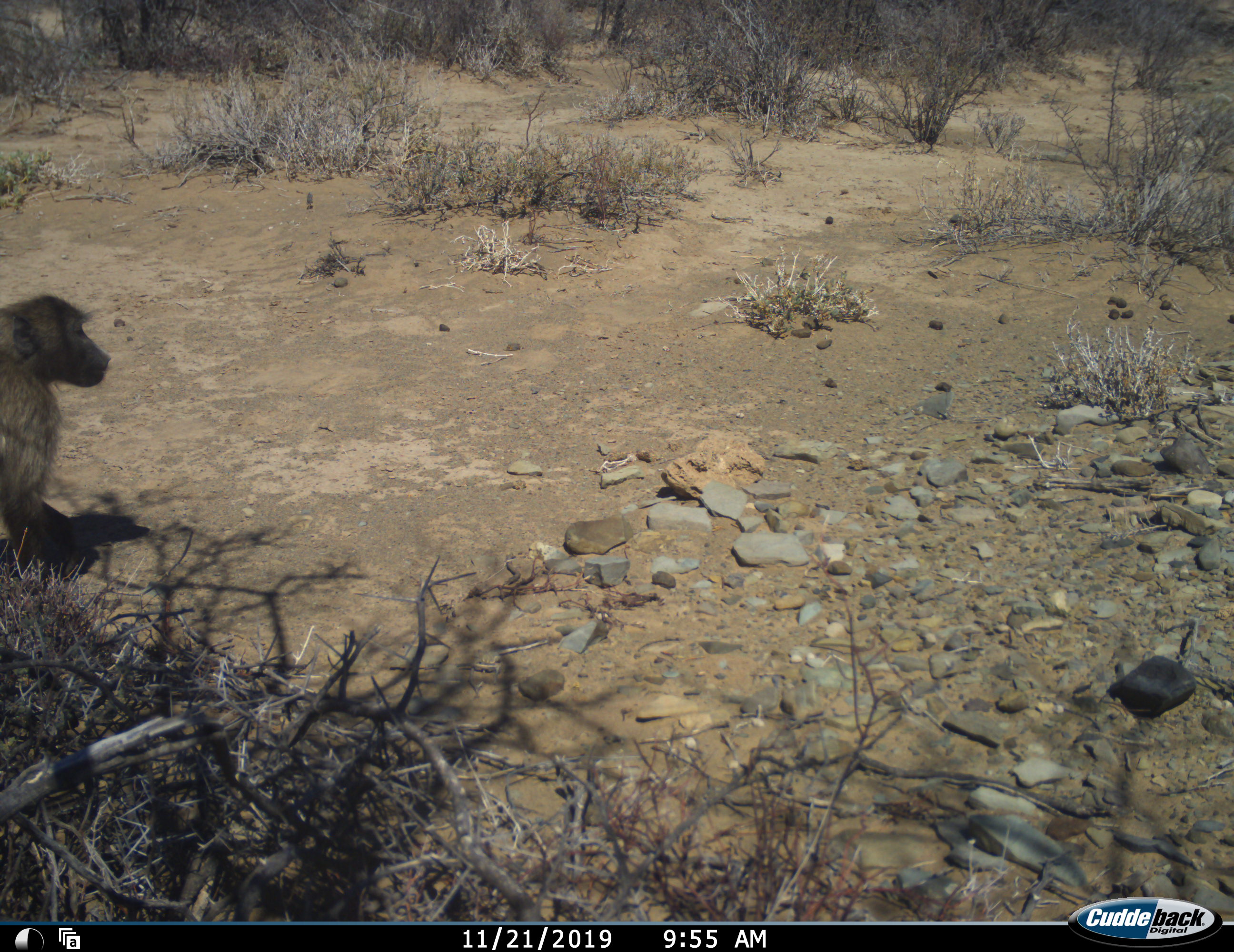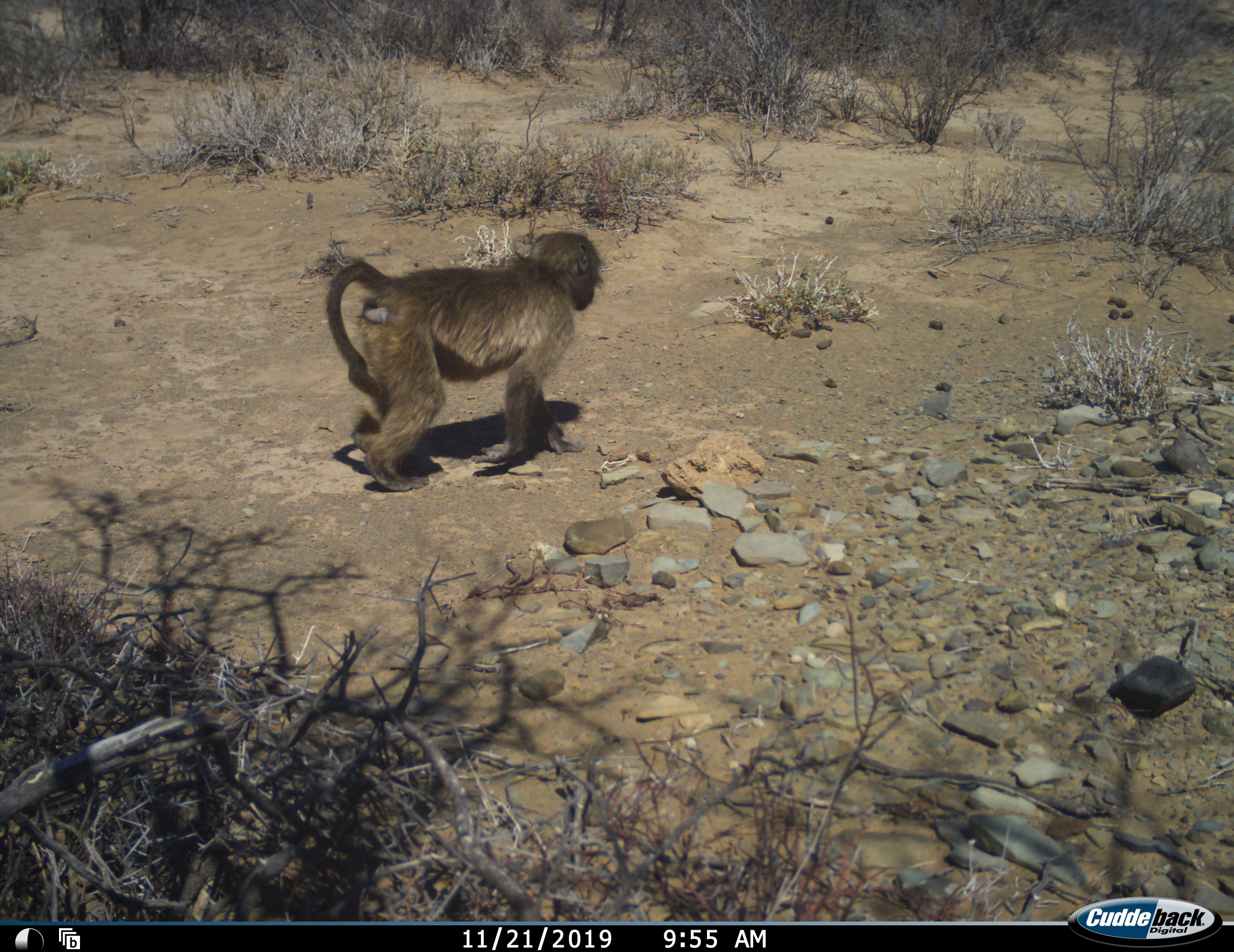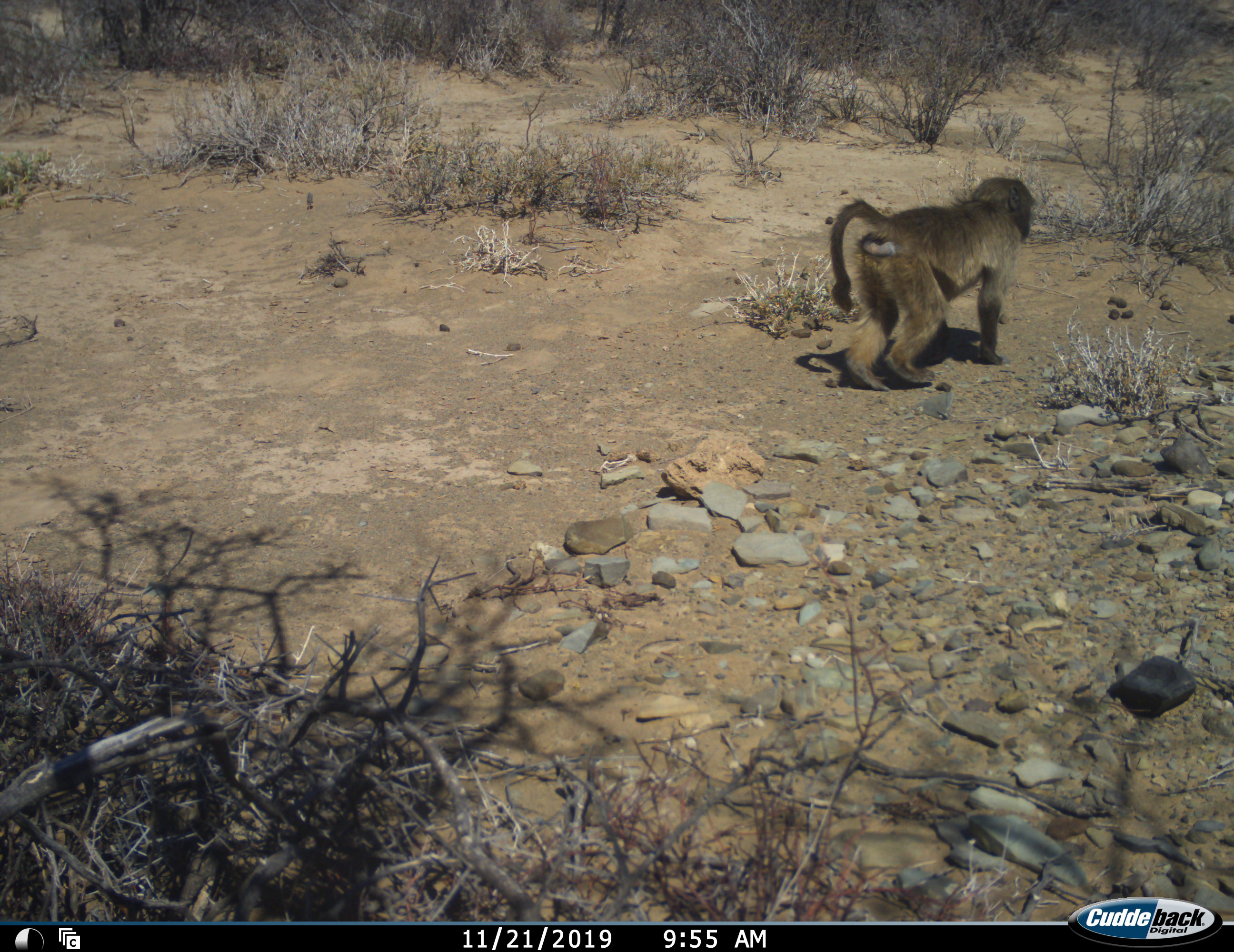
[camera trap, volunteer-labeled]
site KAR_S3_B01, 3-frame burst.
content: unidentified animal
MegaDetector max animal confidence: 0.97